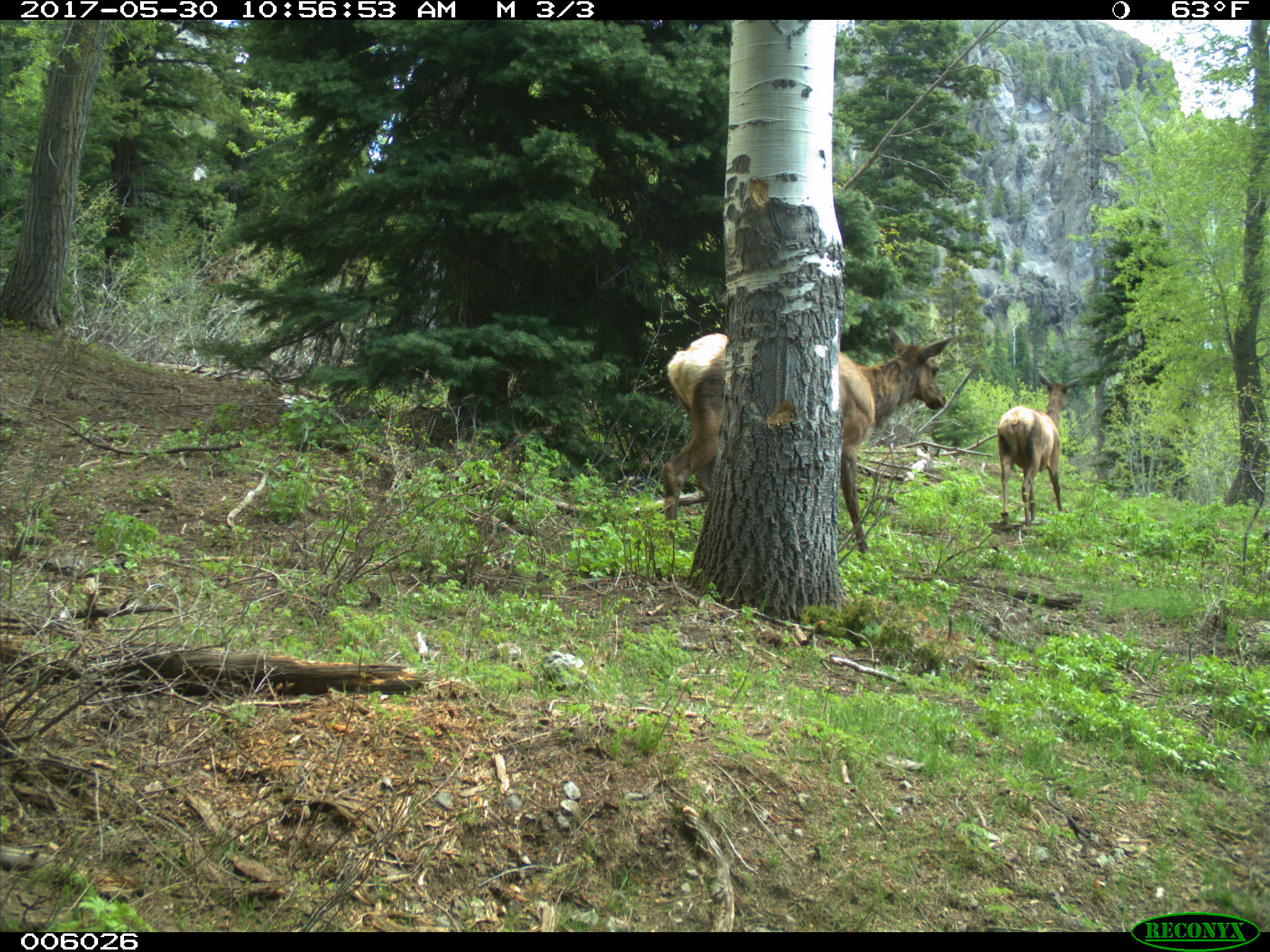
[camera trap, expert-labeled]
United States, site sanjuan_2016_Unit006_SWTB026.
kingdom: Animalia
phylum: Chordata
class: Mammalia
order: Artiodactyla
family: Cervidae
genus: Cervus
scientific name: Cervus elaphus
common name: red deer